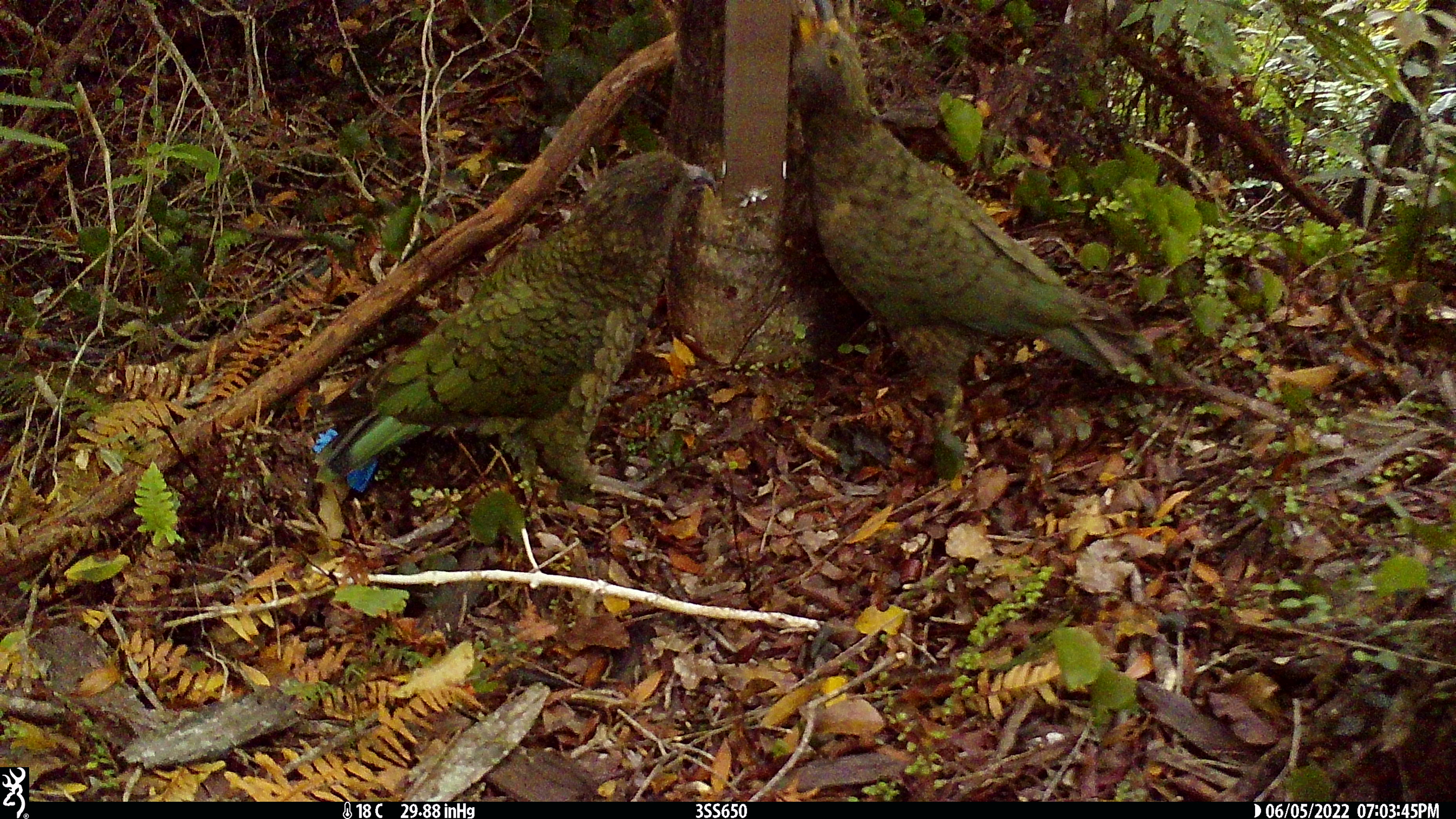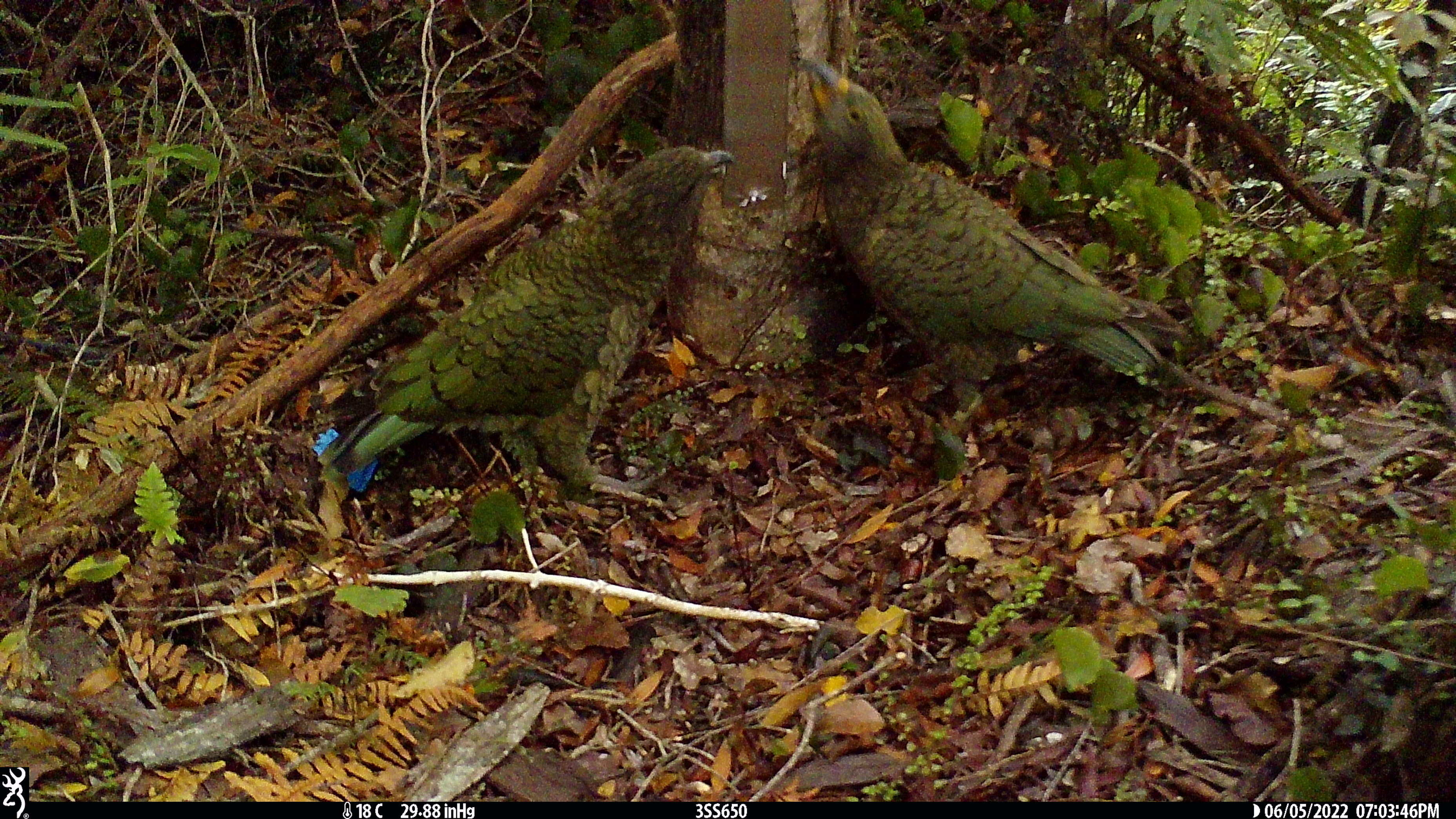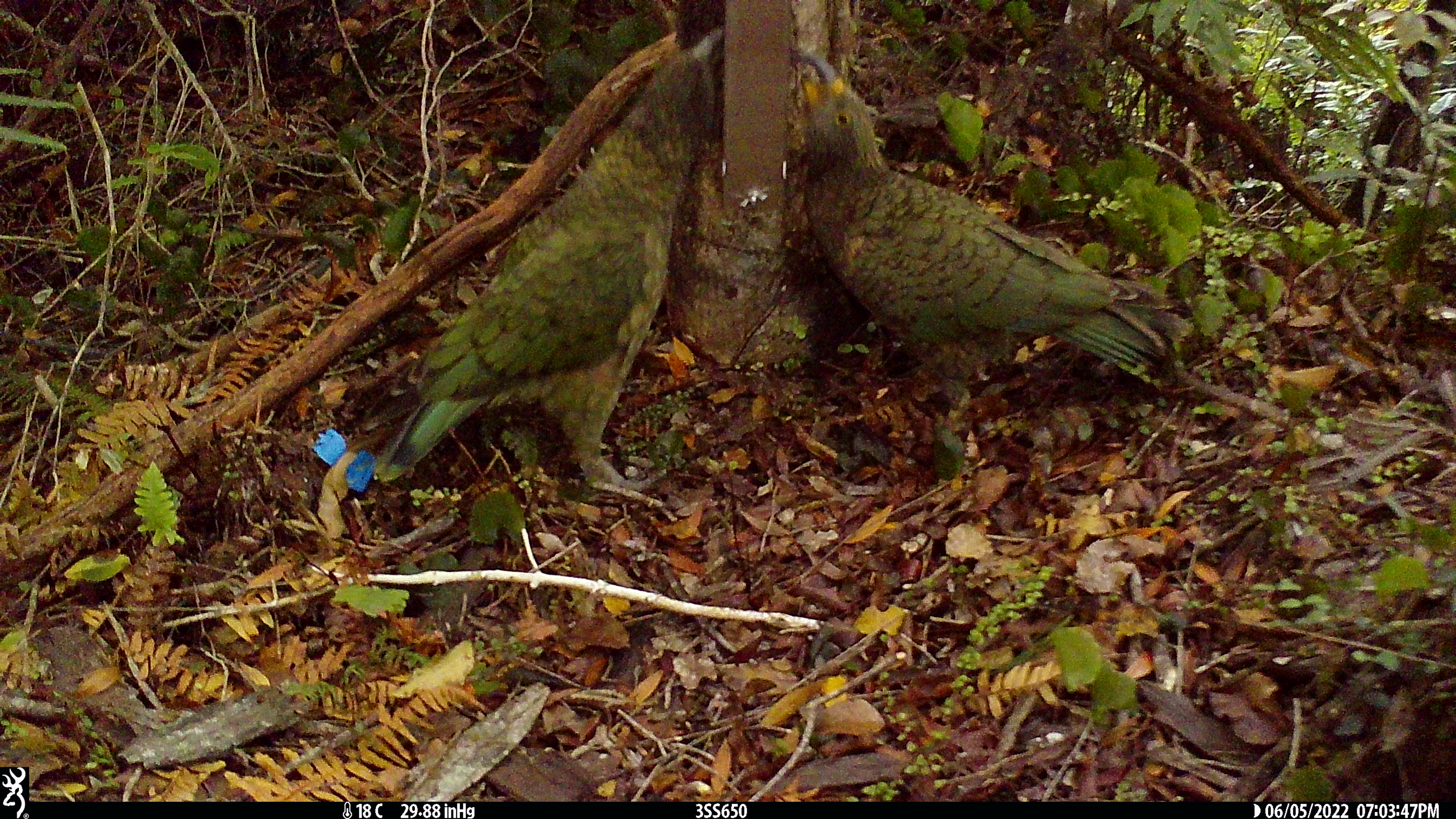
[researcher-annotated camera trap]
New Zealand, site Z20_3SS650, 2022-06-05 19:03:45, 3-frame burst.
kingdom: Animalia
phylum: Chordata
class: Aves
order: Psittaciformes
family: Strigopidae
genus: Nestor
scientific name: Nestor notabilis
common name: kea